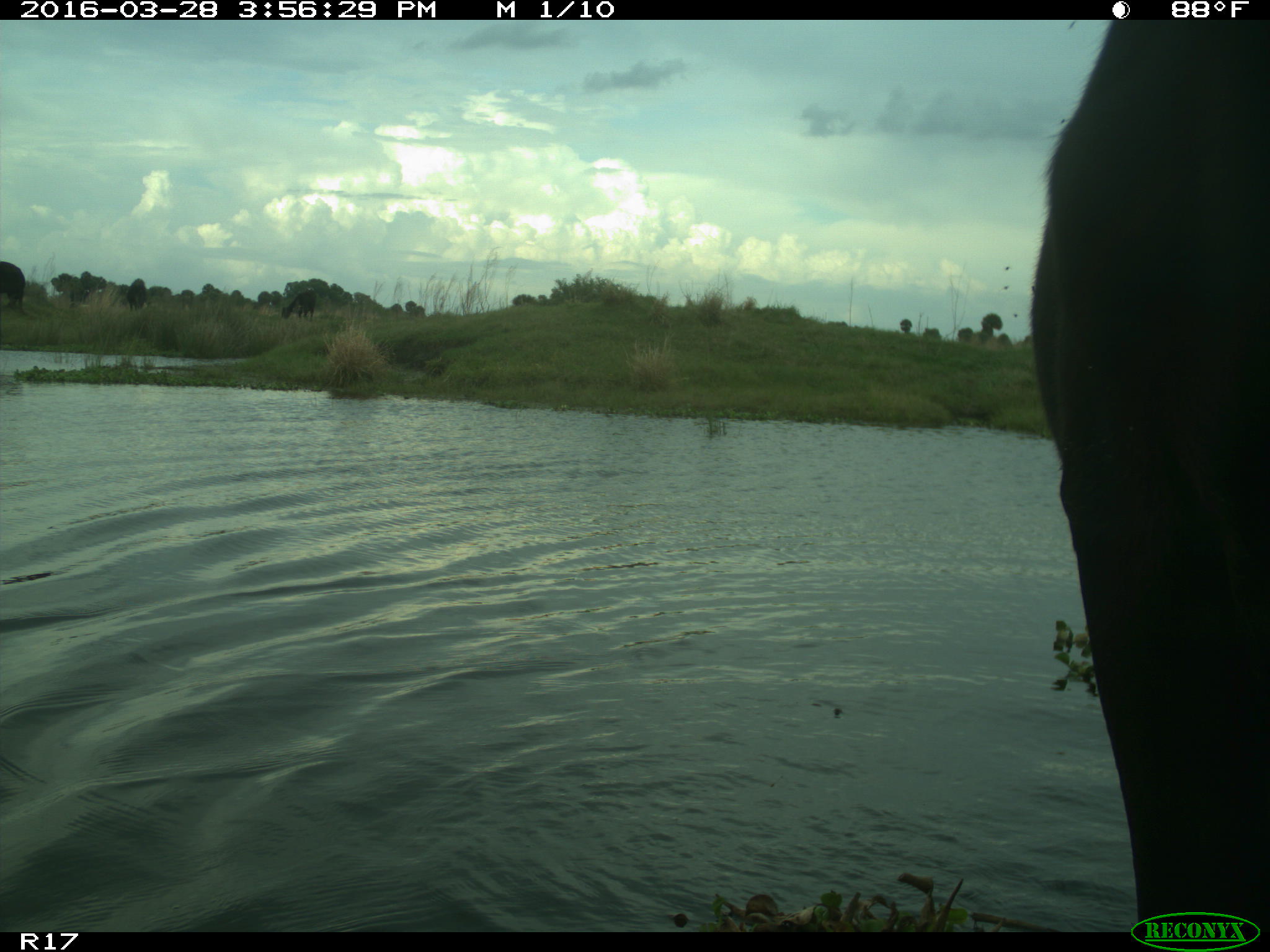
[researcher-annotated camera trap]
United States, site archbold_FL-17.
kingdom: Animalia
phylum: Chordata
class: Mammalia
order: Artiodactyla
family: Bovidae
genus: Bos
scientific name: Bos taurus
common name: domestic cow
Bos taurus (domestic cow).